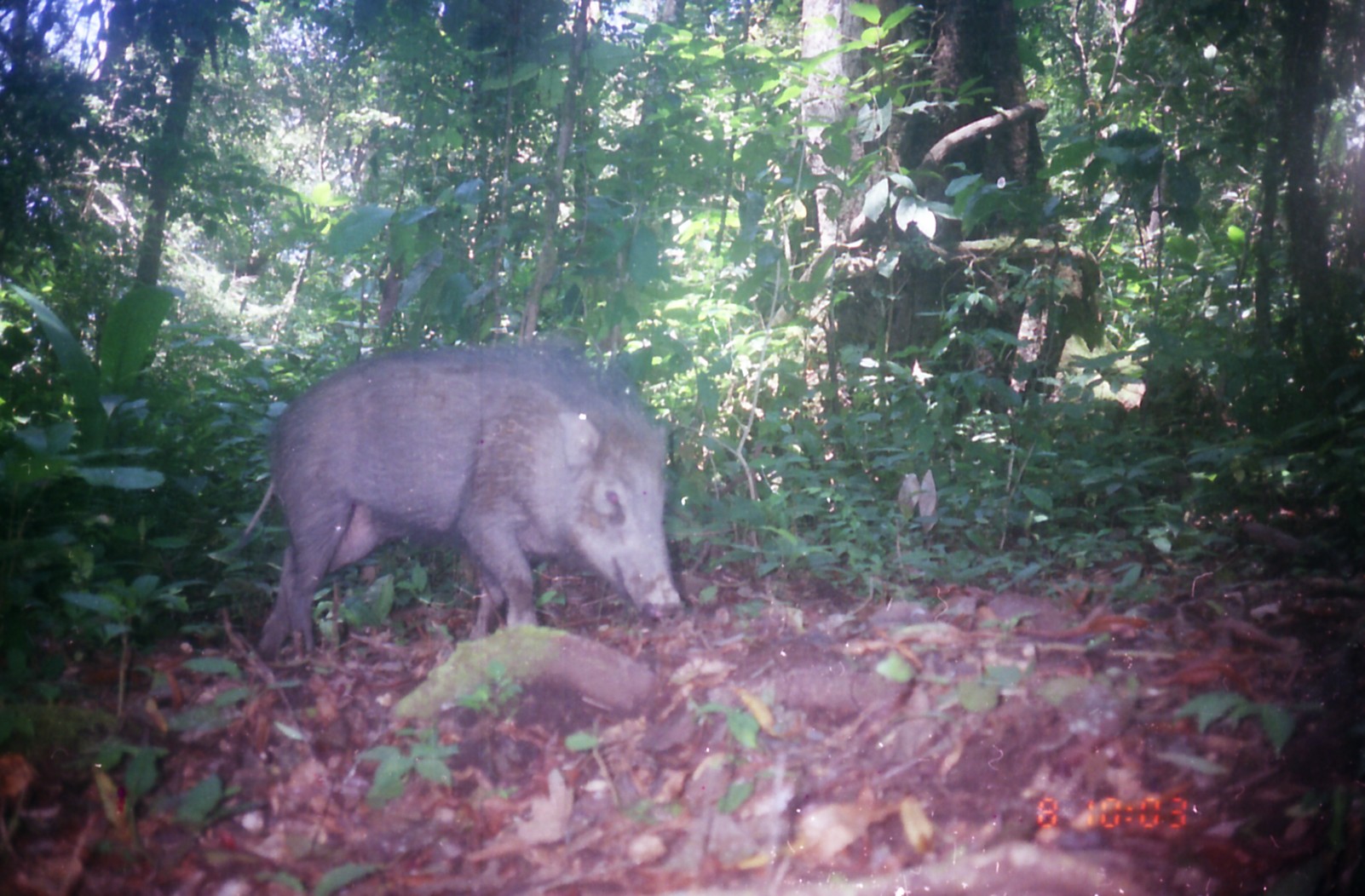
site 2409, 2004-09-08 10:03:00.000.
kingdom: Animalia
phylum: Chordata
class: Mammalia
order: Artiodactyla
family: Suidae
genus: Sus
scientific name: Sus scrofa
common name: wild boar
Sus scrofa (wild boar), count 1.